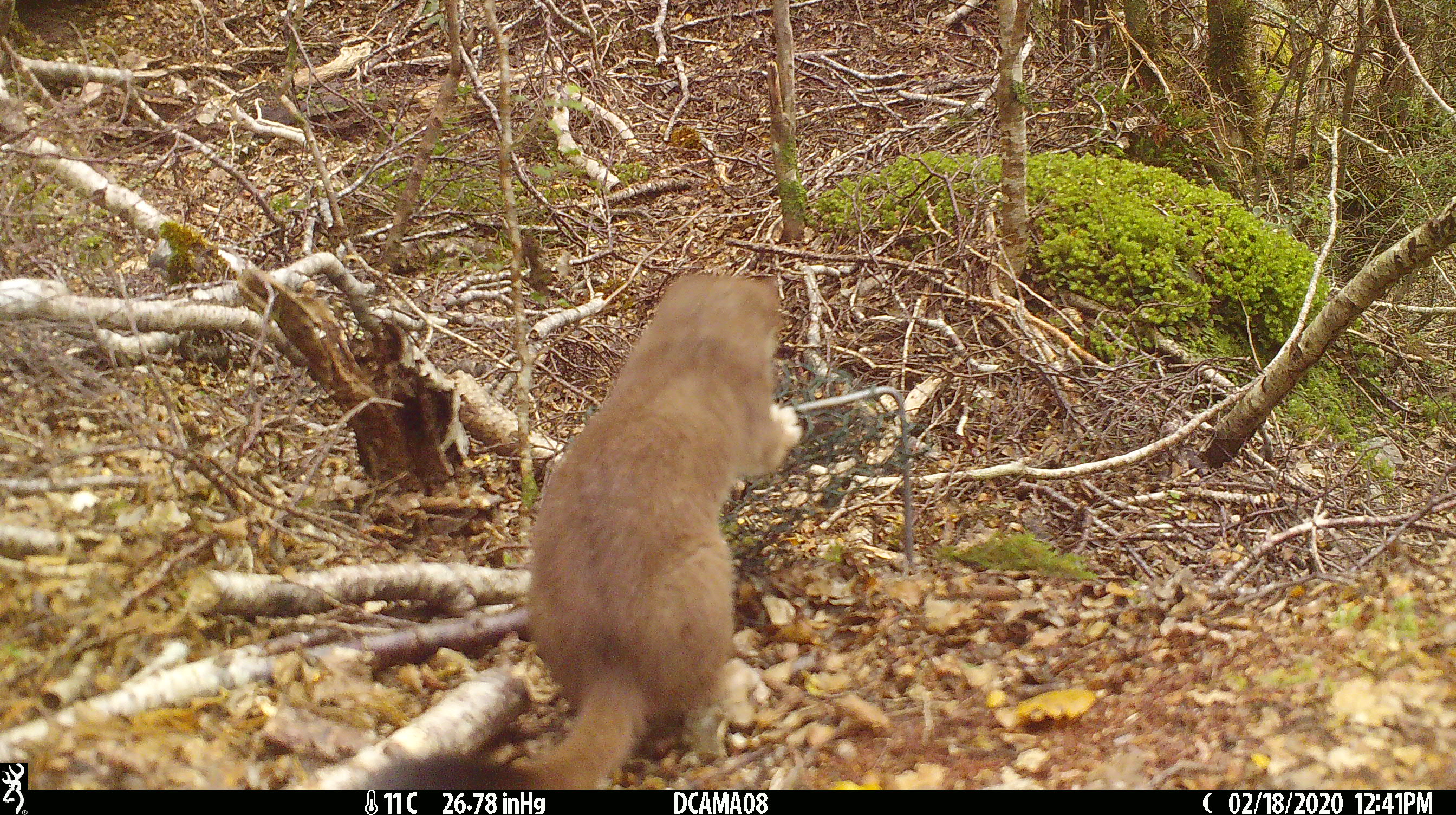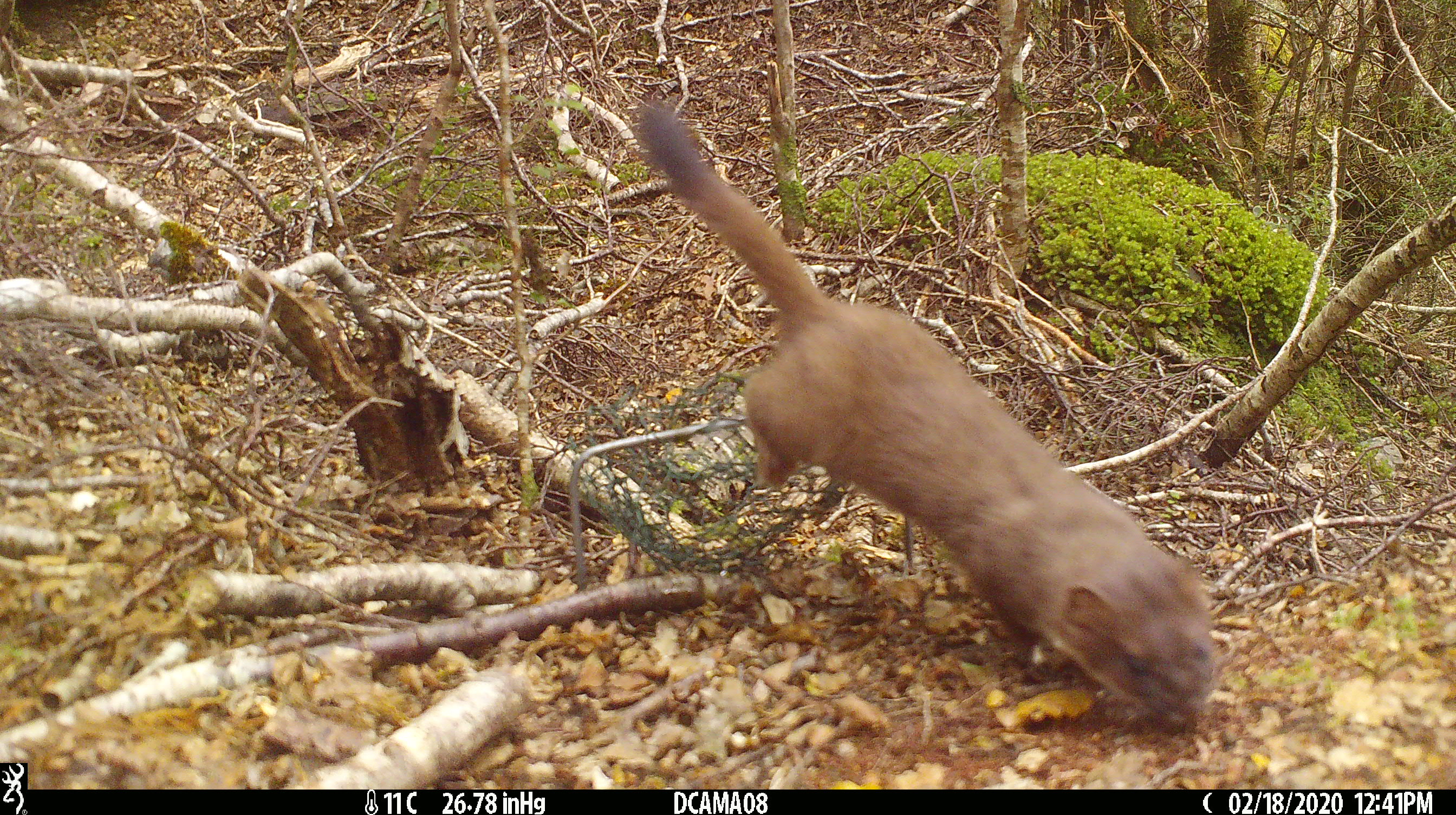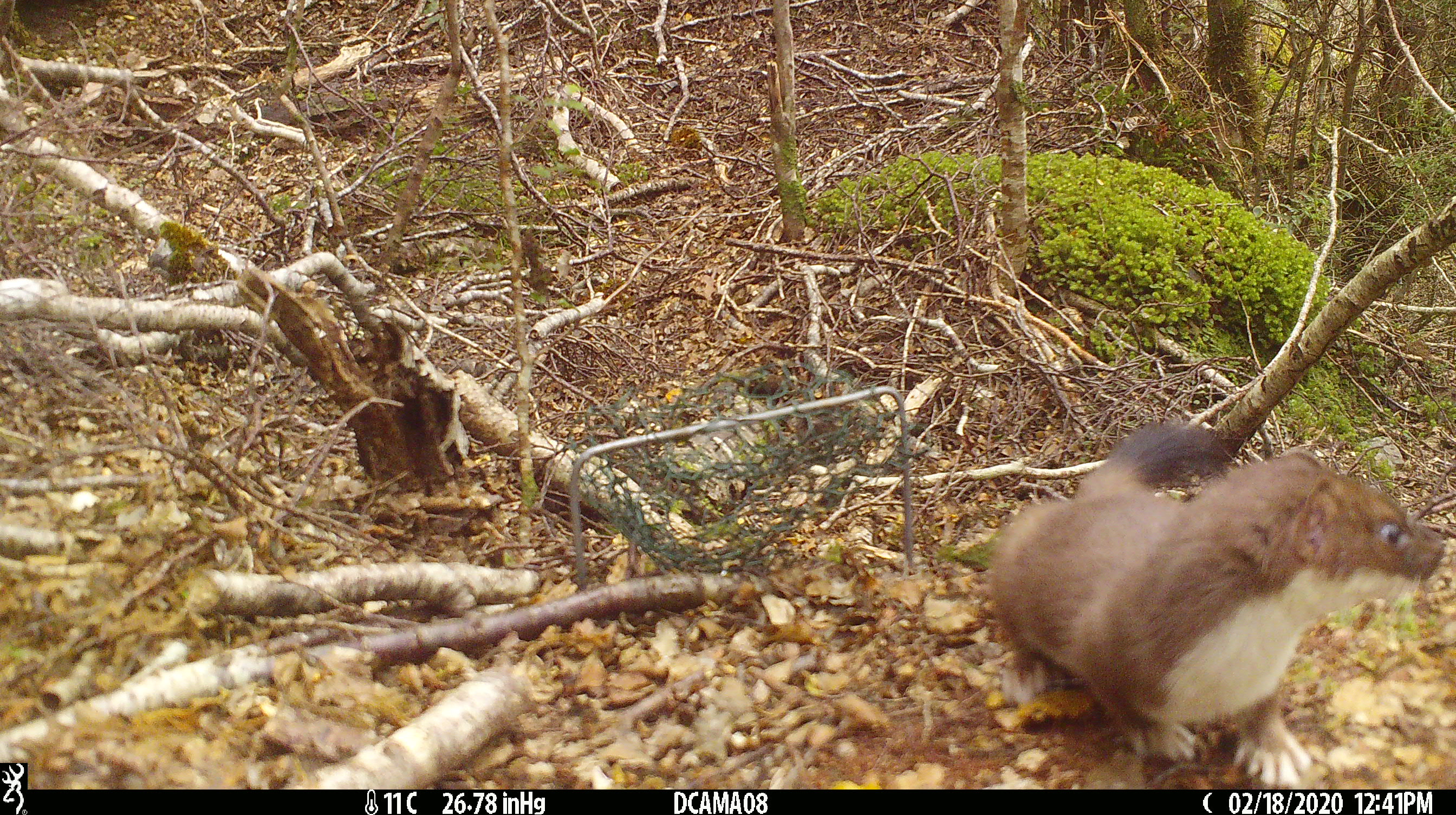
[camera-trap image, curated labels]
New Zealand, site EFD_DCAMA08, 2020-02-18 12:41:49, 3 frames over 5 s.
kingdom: Animalia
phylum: Chordata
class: Mammalia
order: Carnivora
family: Mustelidae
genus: Mustela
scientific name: Mustela erminea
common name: stoat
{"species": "stoat (Mustela erminea)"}